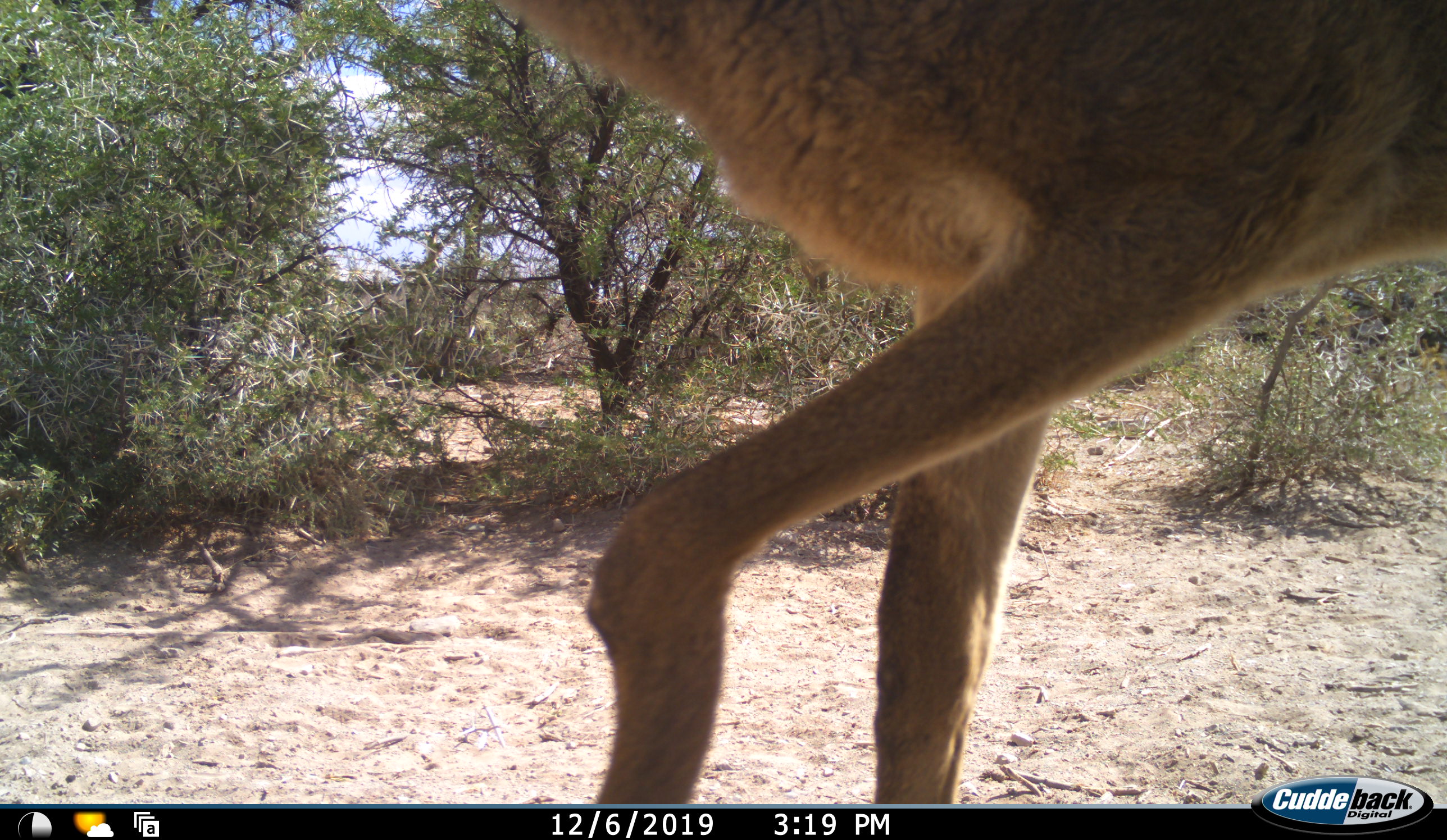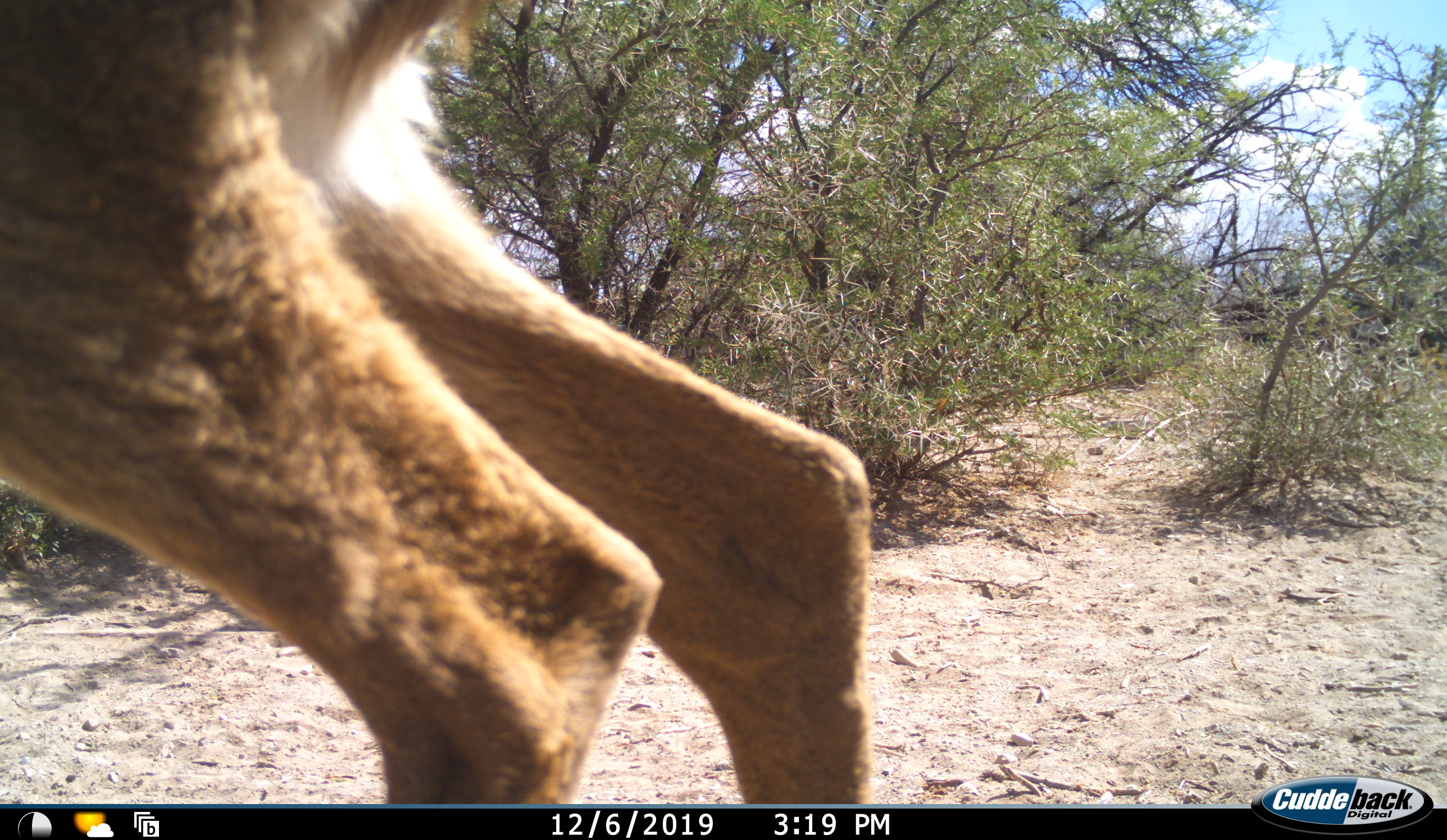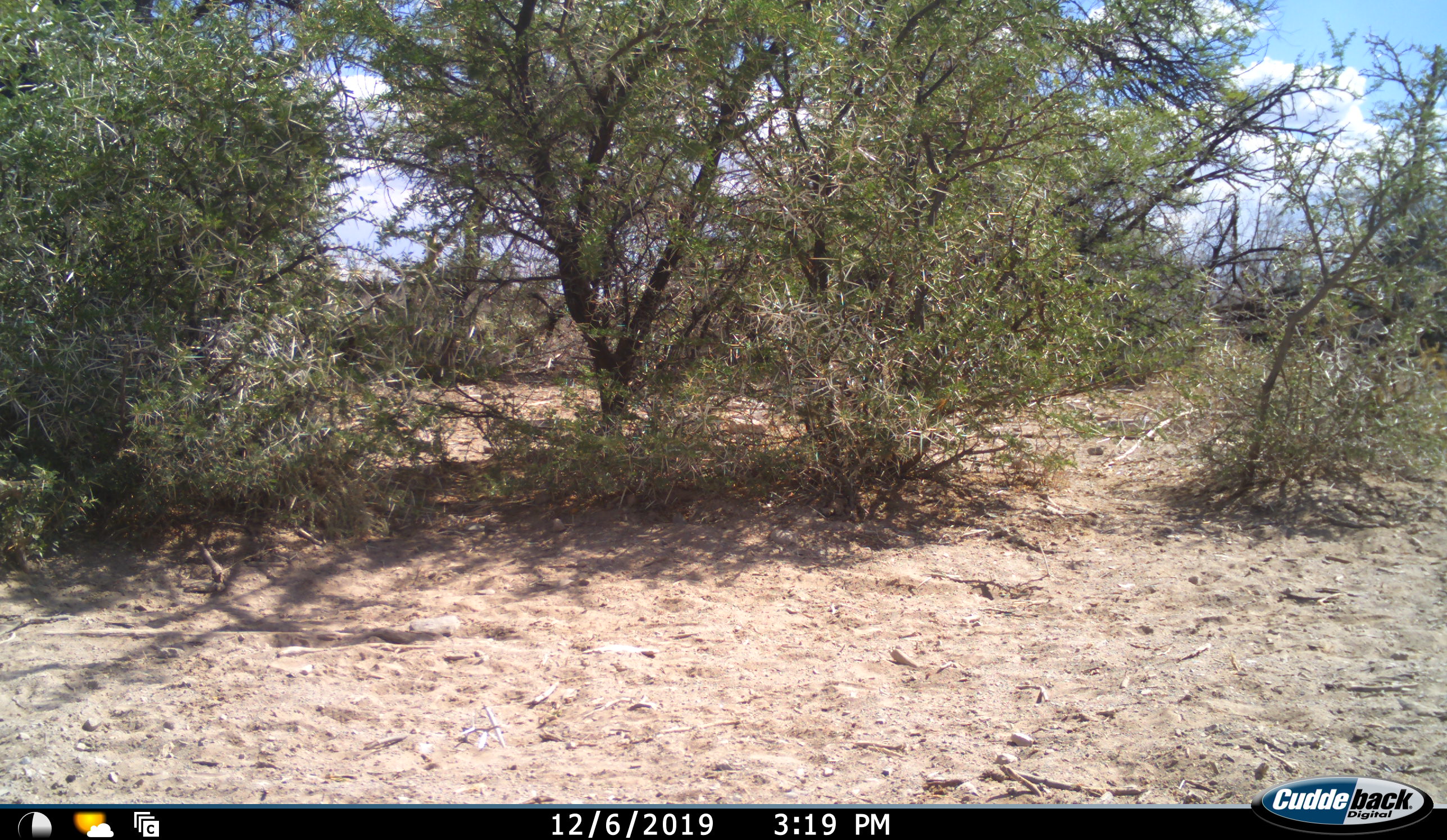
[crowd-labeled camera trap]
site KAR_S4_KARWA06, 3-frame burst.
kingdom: Animalia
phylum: Chordata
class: Mammalia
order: Artiodactyla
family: Bovidae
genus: Sylvicapra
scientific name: Sylvicapra grimmia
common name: common duiker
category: duikercommongrey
Duikercommongrey (common duiker) (Sylvicapra grimmia), count 1. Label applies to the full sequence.